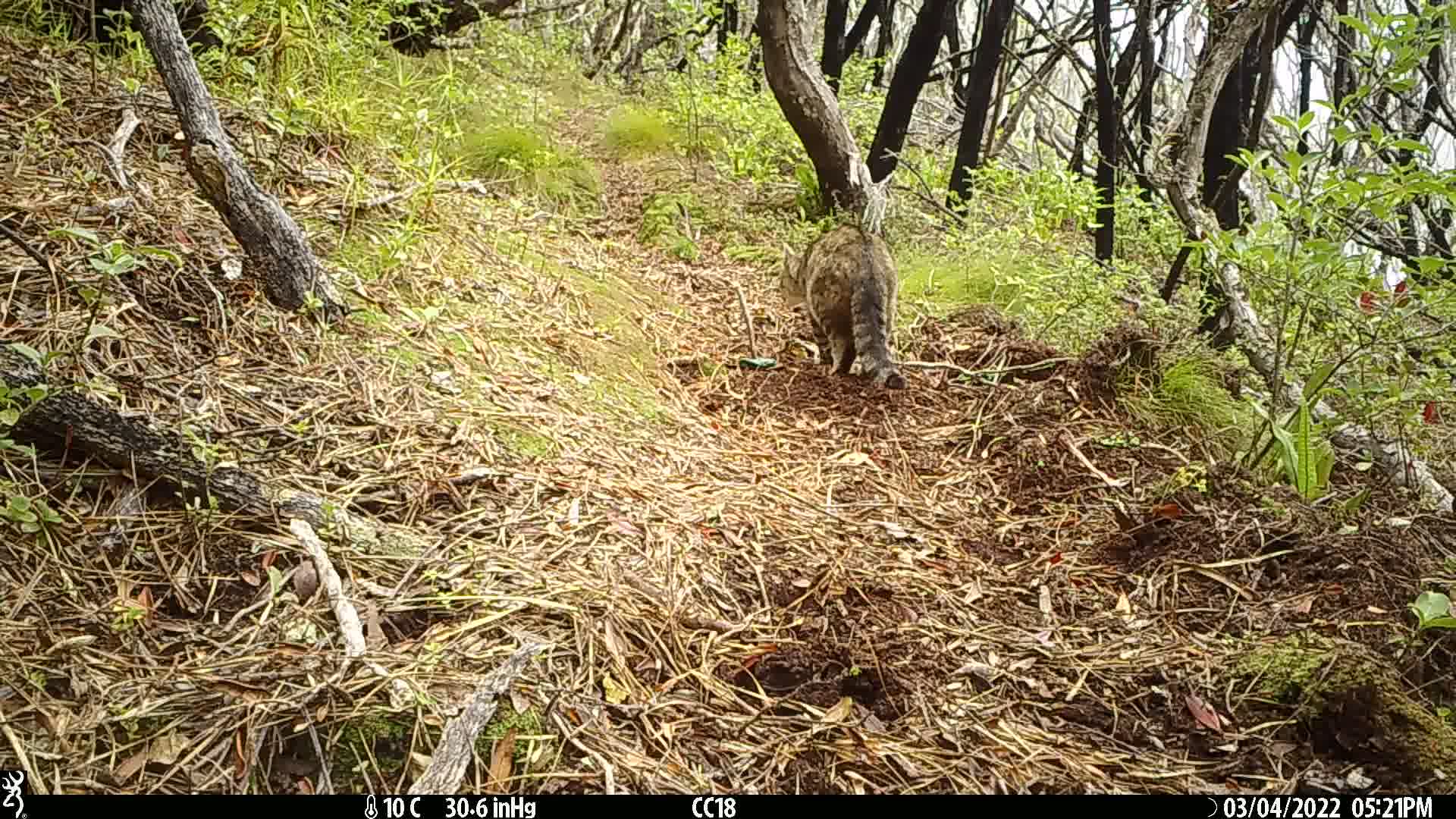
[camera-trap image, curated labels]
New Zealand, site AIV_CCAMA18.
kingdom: Animalia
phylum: Chordata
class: Mammalia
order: Carnivora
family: Felidae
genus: Felis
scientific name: Felis catus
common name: domestic cat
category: cat